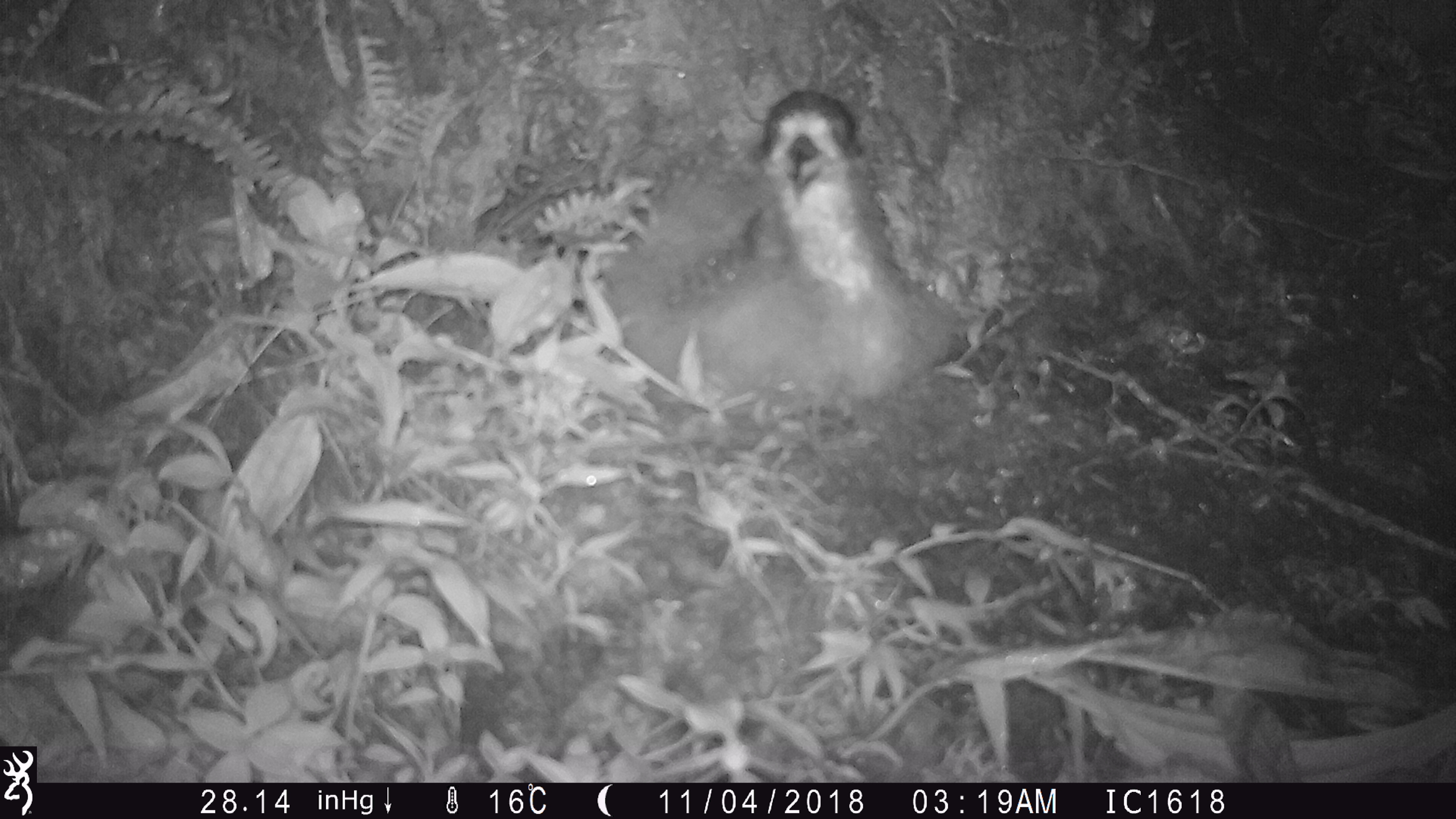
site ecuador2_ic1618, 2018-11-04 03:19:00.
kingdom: Animalia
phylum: Chordata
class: Aves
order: Procellariiformes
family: Procellariidae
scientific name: Procellariidae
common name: petrel chick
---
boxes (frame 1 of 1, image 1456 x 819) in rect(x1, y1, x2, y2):
petrel chick: rect(591, 88, 970, 446)